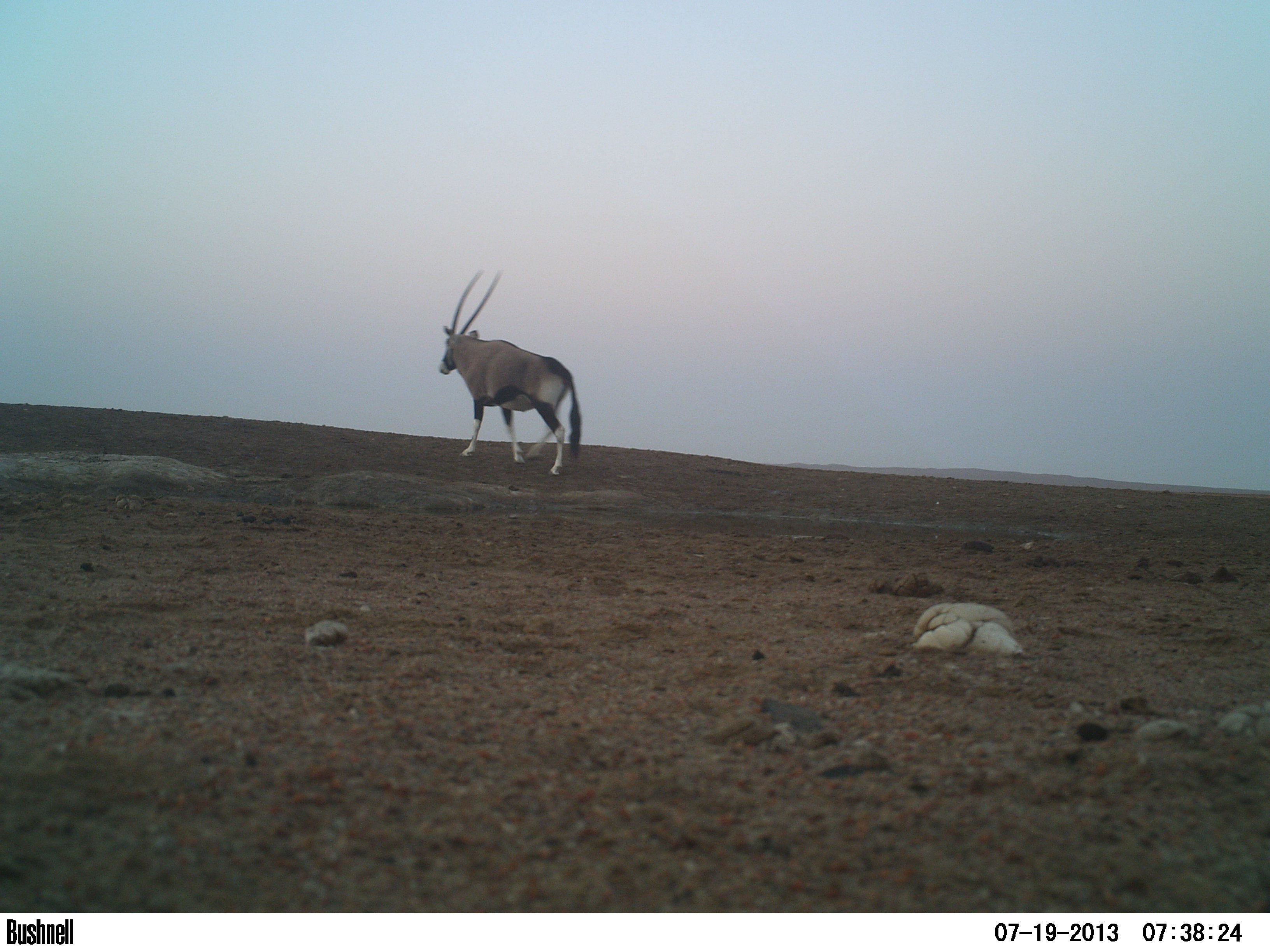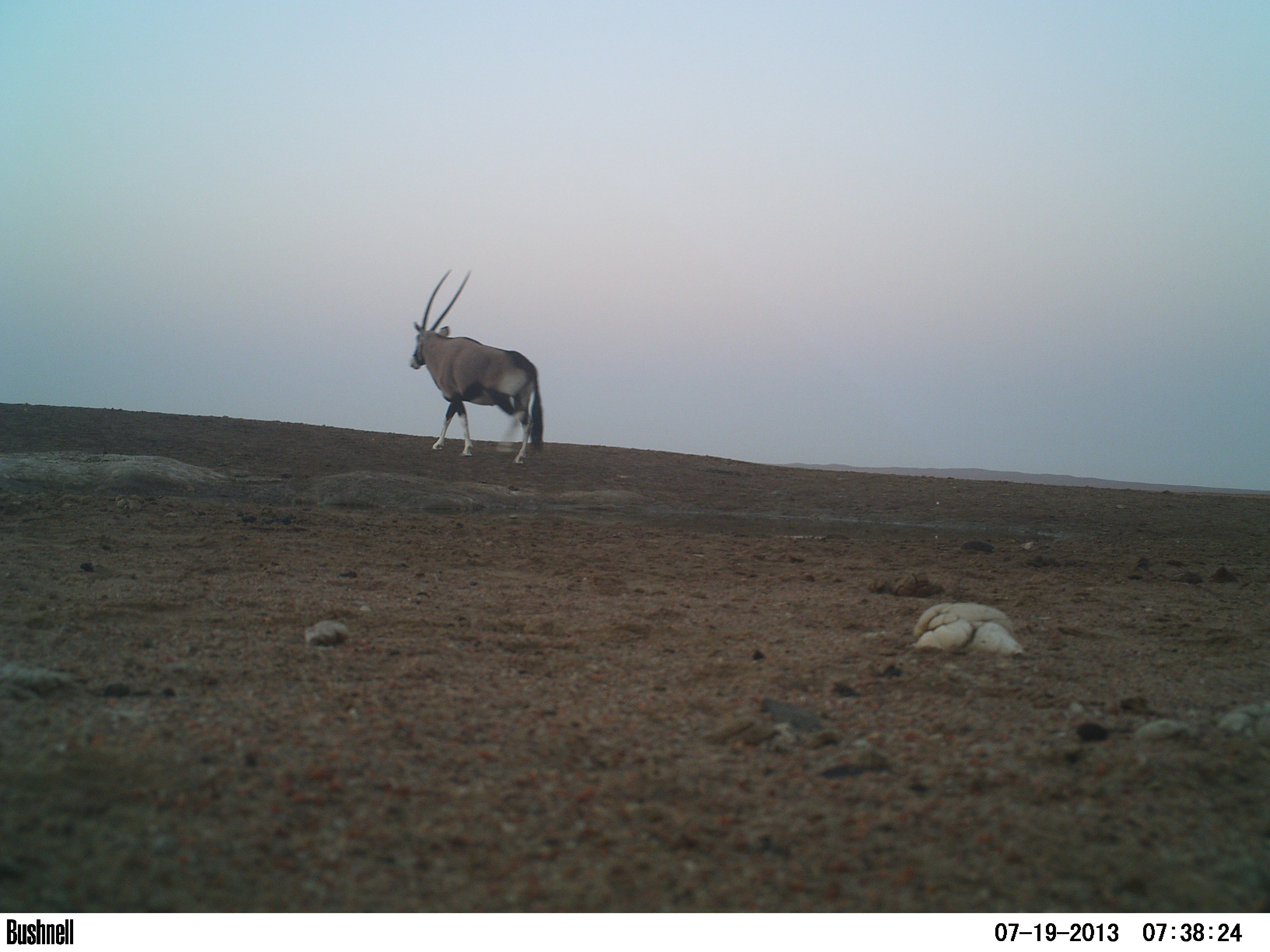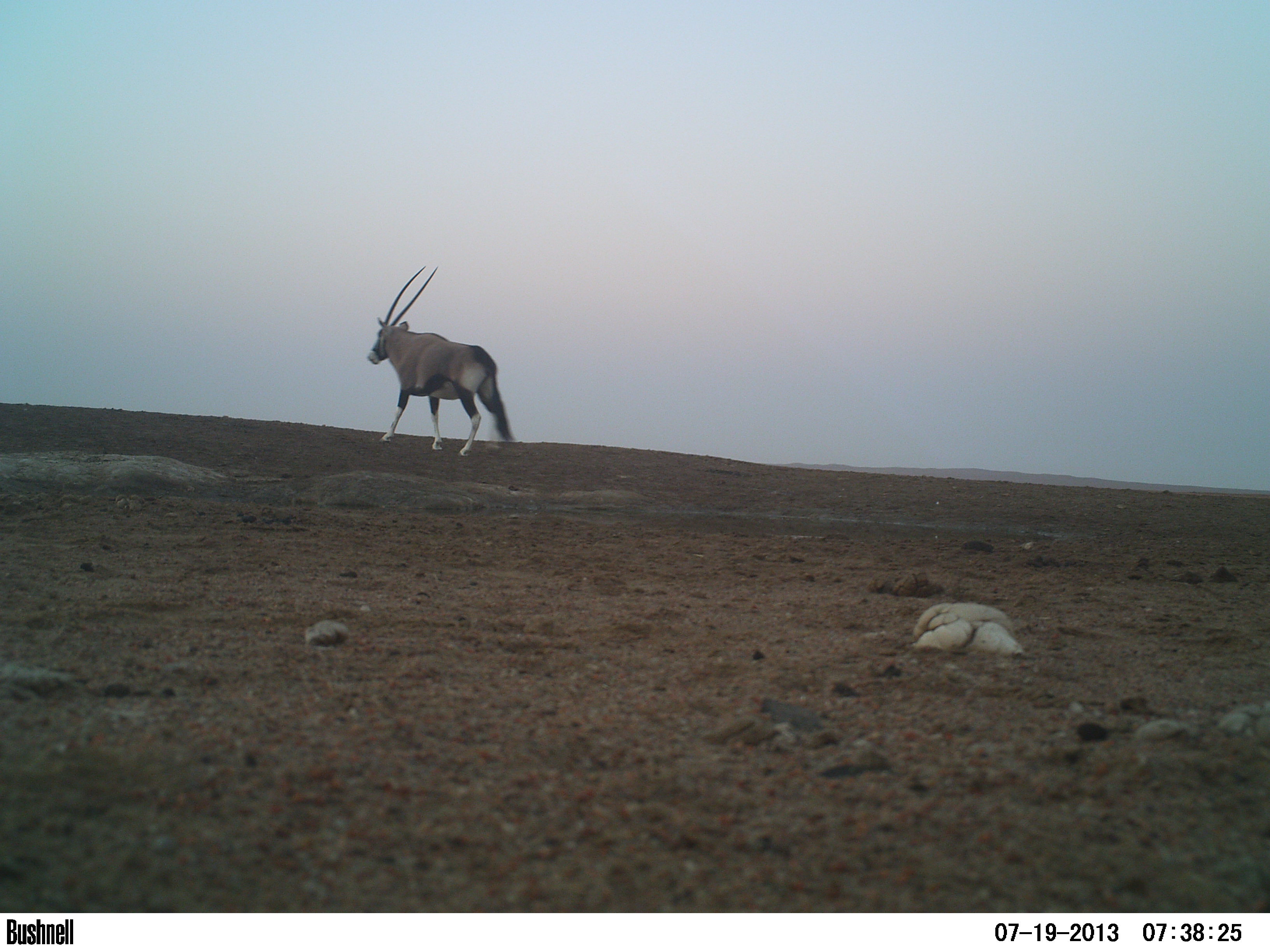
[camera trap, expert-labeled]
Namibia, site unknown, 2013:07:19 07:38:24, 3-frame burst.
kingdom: Animalia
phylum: Chordata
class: Mammalia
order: Artiodactyla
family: Bovidae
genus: Oryx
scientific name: Oryx gazella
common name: gemsbok